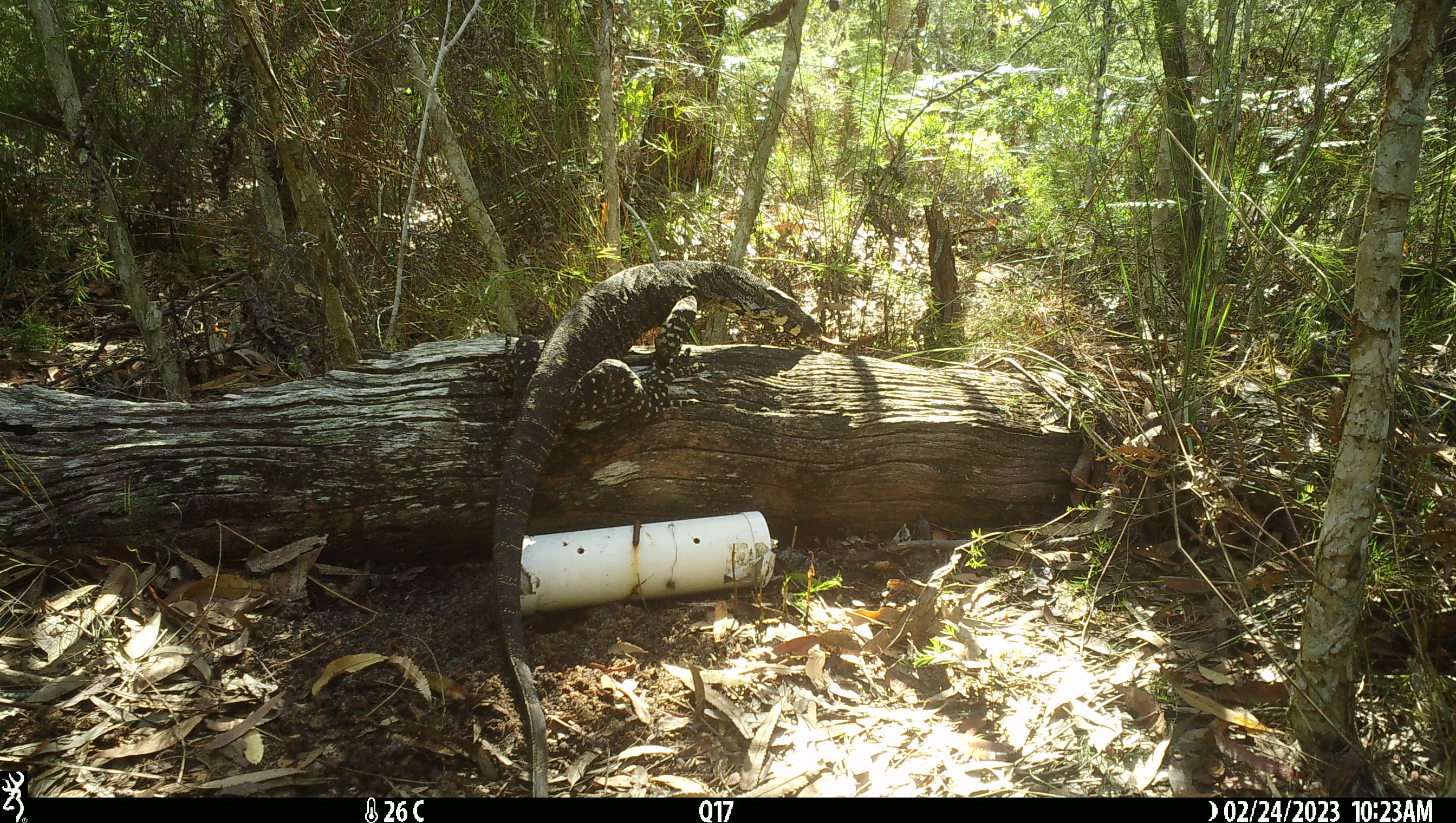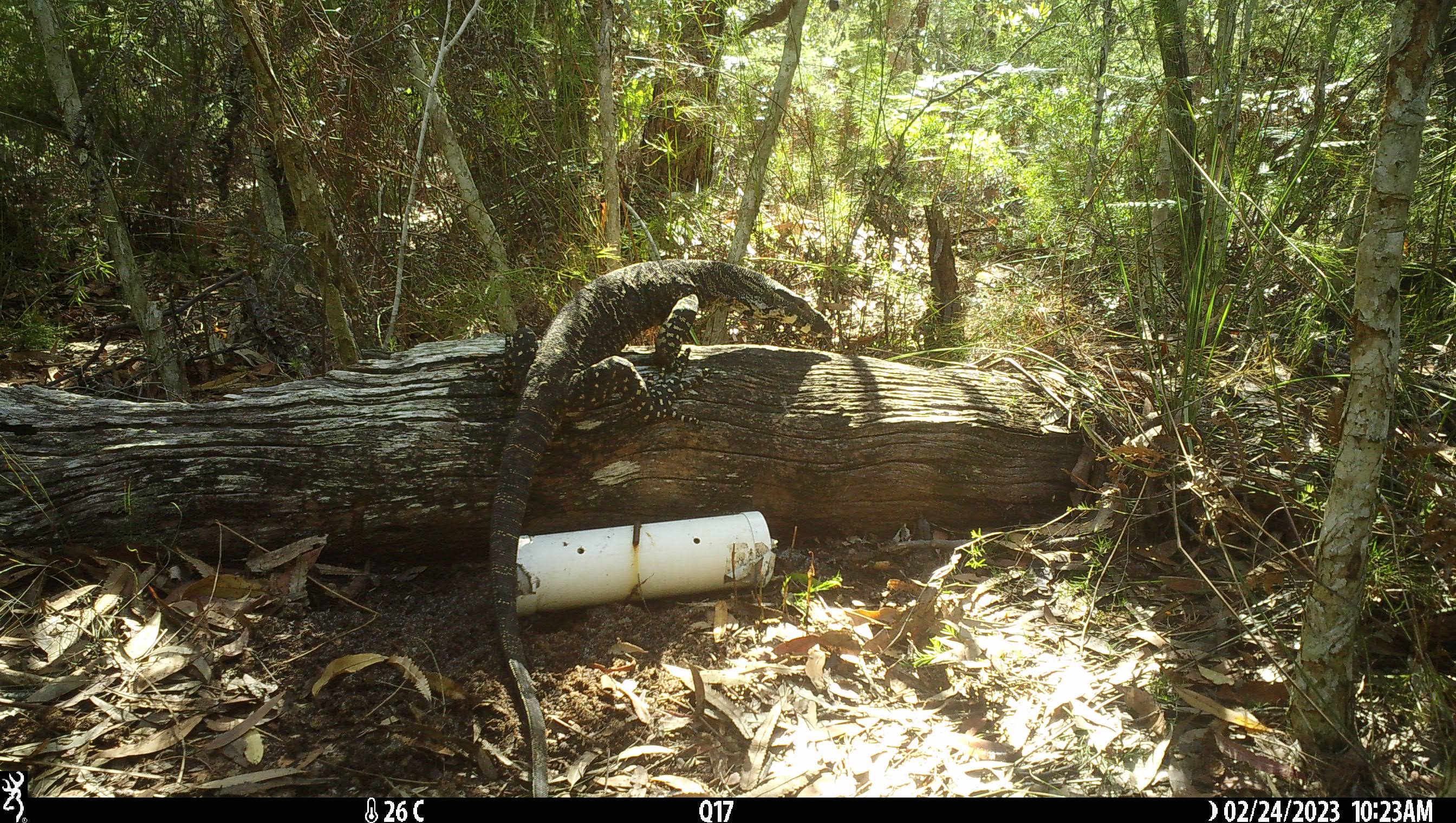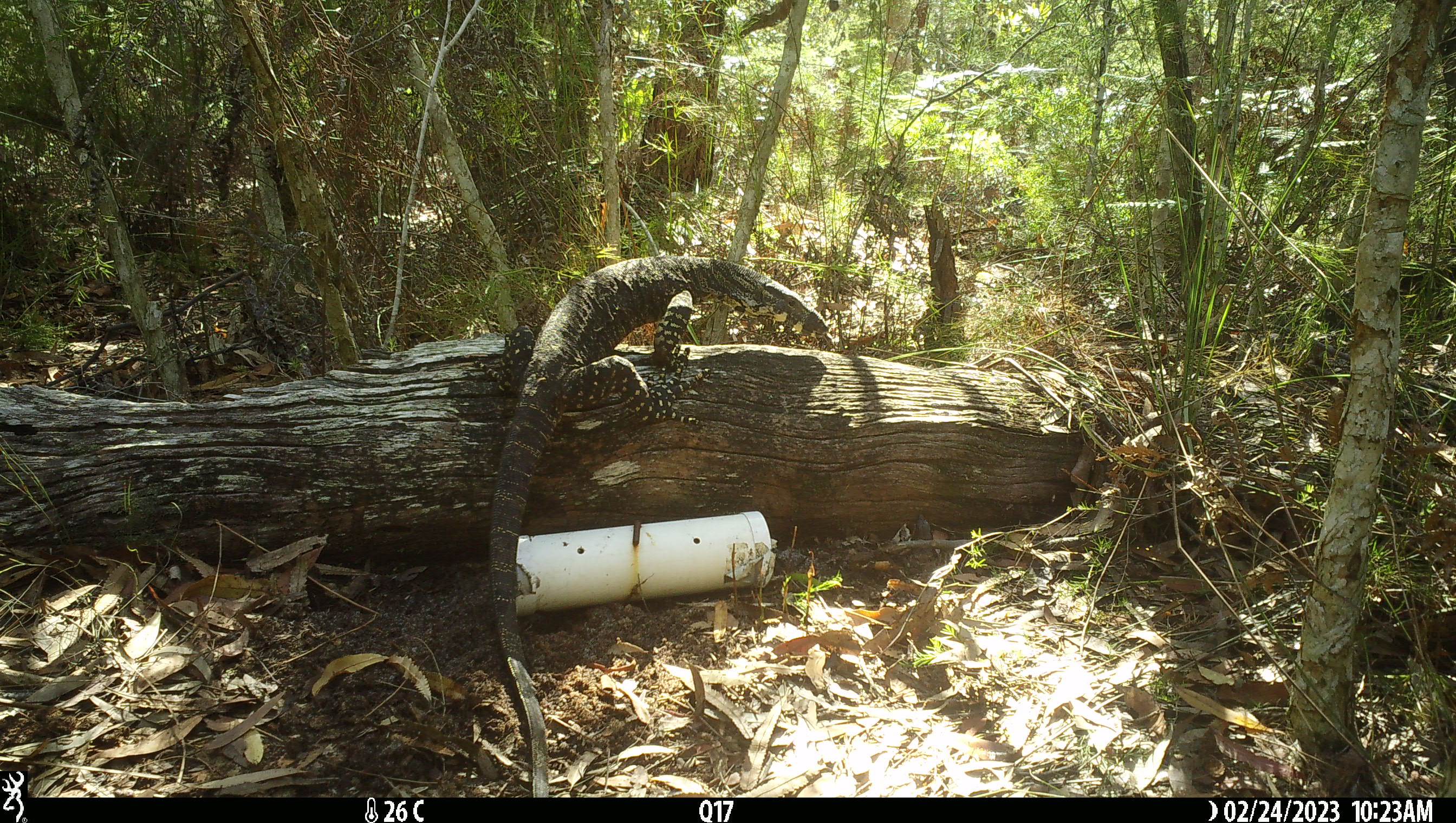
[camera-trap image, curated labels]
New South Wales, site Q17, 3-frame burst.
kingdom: Animalia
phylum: Chordata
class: Reptilia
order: Squamata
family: Varanidae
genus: Varanus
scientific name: Varanus varius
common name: lace monitor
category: goanna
Goanna (lace monitor) (Varanus varius).